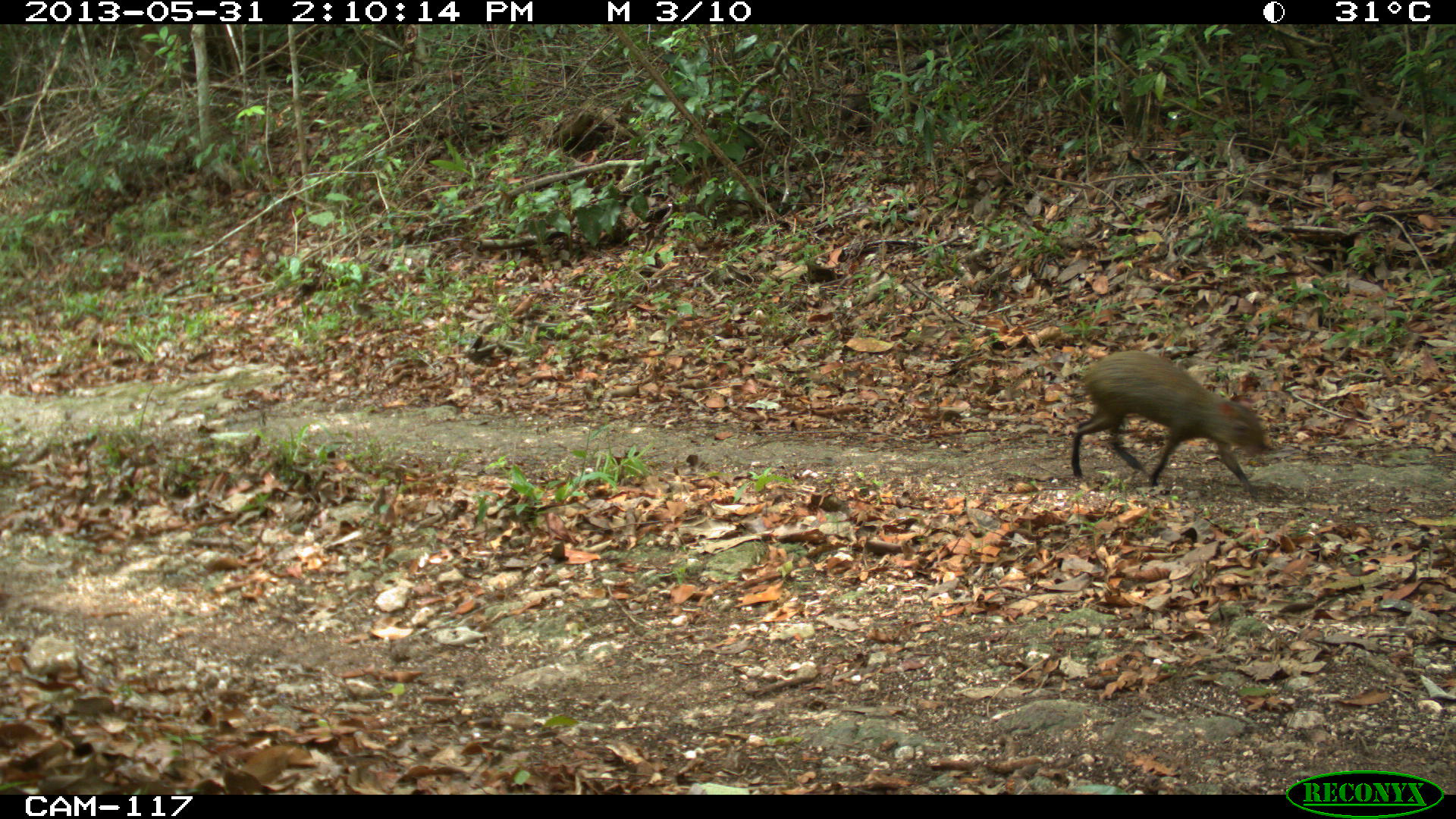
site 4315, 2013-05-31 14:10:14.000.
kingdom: Animalia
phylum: Chordata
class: Mammalia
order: Rodentia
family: Dasyproctidae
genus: Dasyprocta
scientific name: Dasyprocta punctata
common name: central american agouti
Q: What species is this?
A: Dasyprocta punctata (central american agouti).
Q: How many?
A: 1.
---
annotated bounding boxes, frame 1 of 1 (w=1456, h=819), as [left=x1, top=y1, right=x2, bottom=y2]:
dasyprocta punctata: [left=1069, top=348, right=1273, bottom=500]